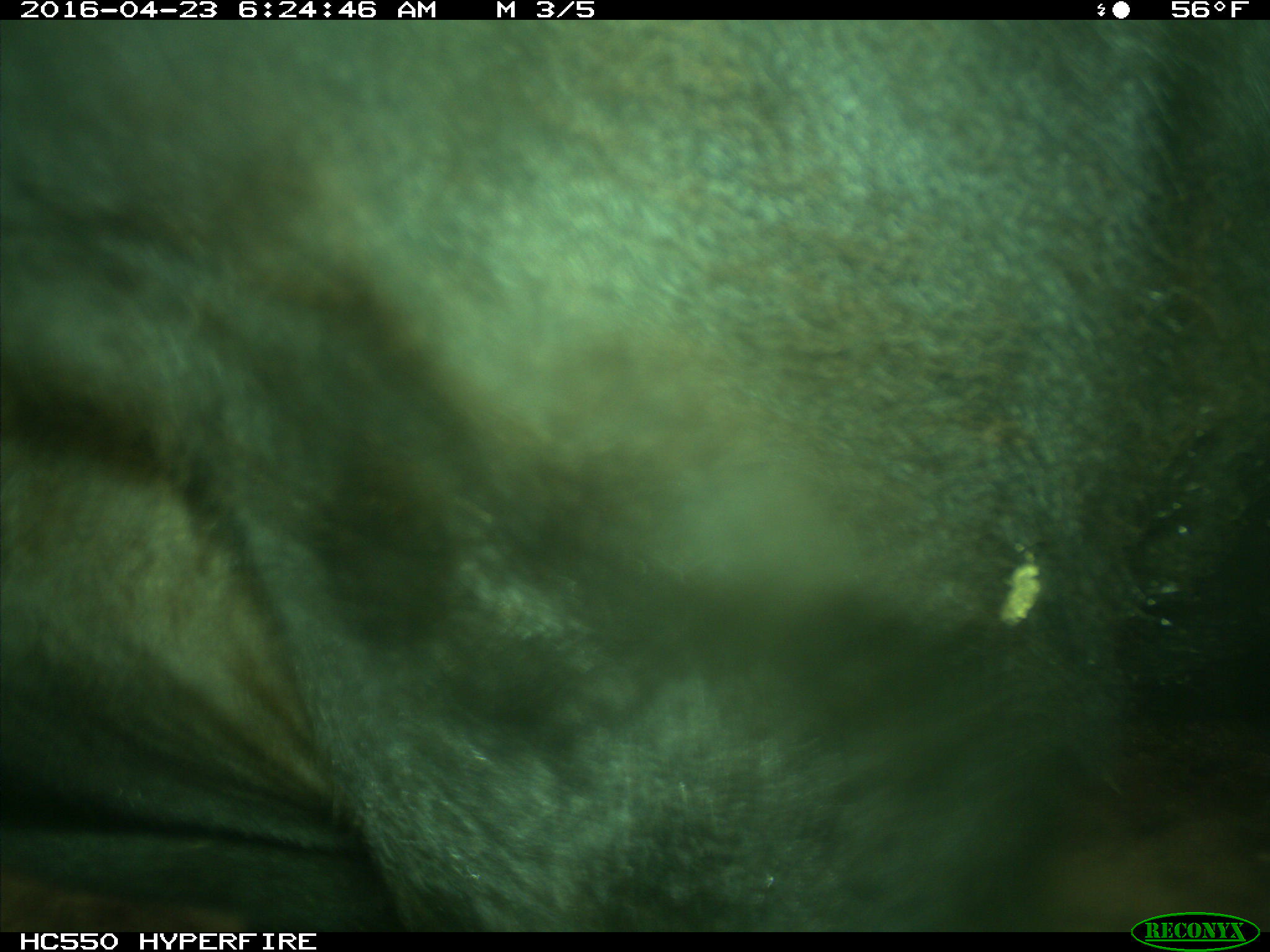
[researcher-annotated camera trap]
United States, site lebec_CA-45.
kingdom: Animalia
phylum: Chordata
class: Mammalia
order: Artiodactyla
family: Bovidae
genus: Bos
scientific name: Bos taurus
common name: domestic cow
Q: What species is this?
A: Bos taurus (domestic cow).